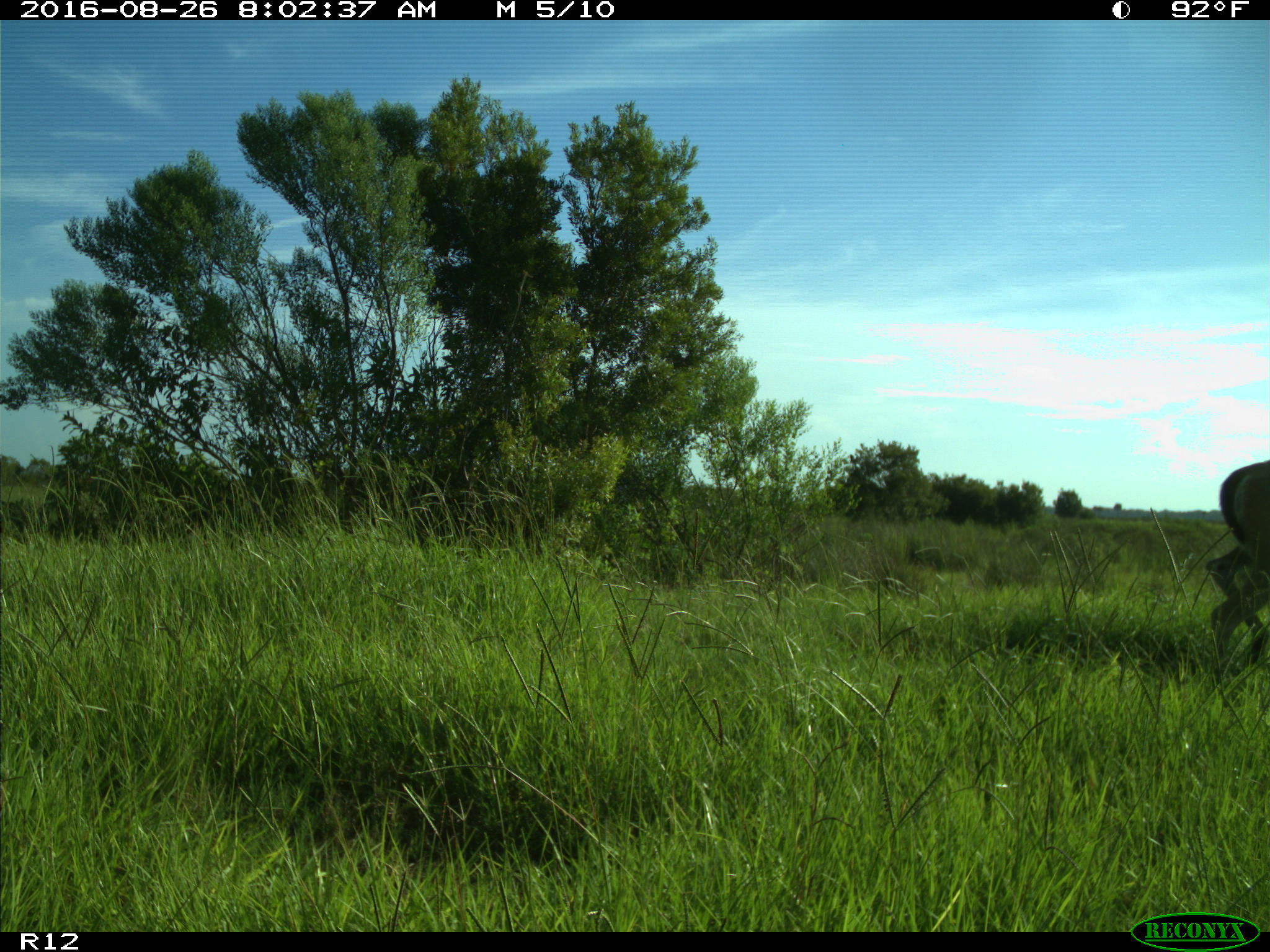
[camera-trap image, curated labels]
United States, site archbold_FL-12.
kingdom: Animalia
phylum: Chordata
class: Mammalia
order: Artiodactyla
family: Cervidae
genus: Odocoileus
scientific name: Odocoileus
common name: deer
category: unidentified deer